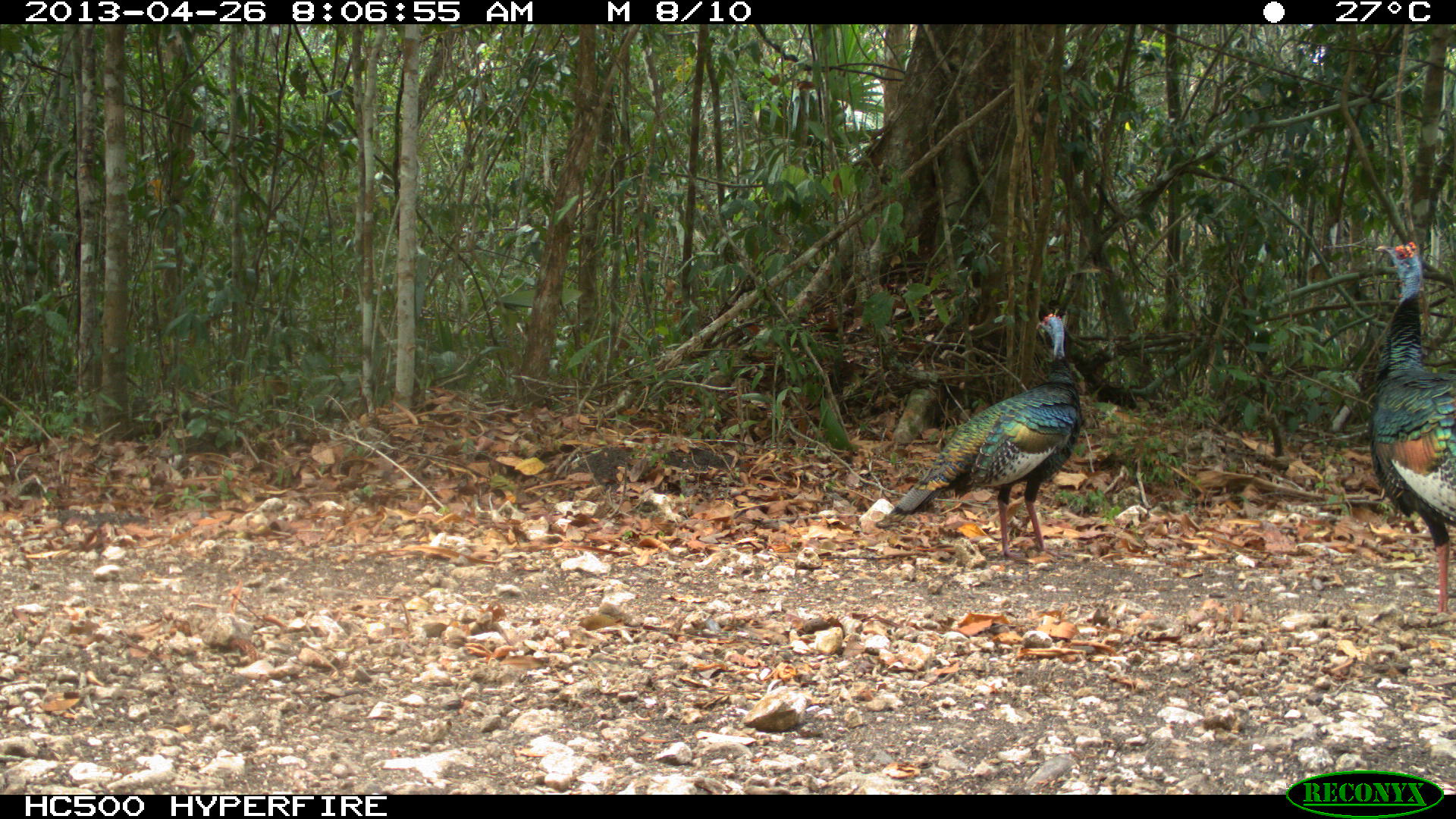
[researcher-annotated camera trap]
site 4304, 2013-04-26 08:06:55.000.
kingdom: Animalia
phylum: Chordata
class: Aves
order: Galliformes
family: Phasianidae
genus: Meleagris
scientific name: Meleagris ocellata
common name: ocellated turkey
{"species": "Meleagris ocellata (ocellated turkey)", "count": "3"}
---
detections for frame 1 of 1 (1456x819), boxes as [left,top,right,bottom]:
meleagris ocellata: [874,312,1081,559]; [1369,240,1454,615]